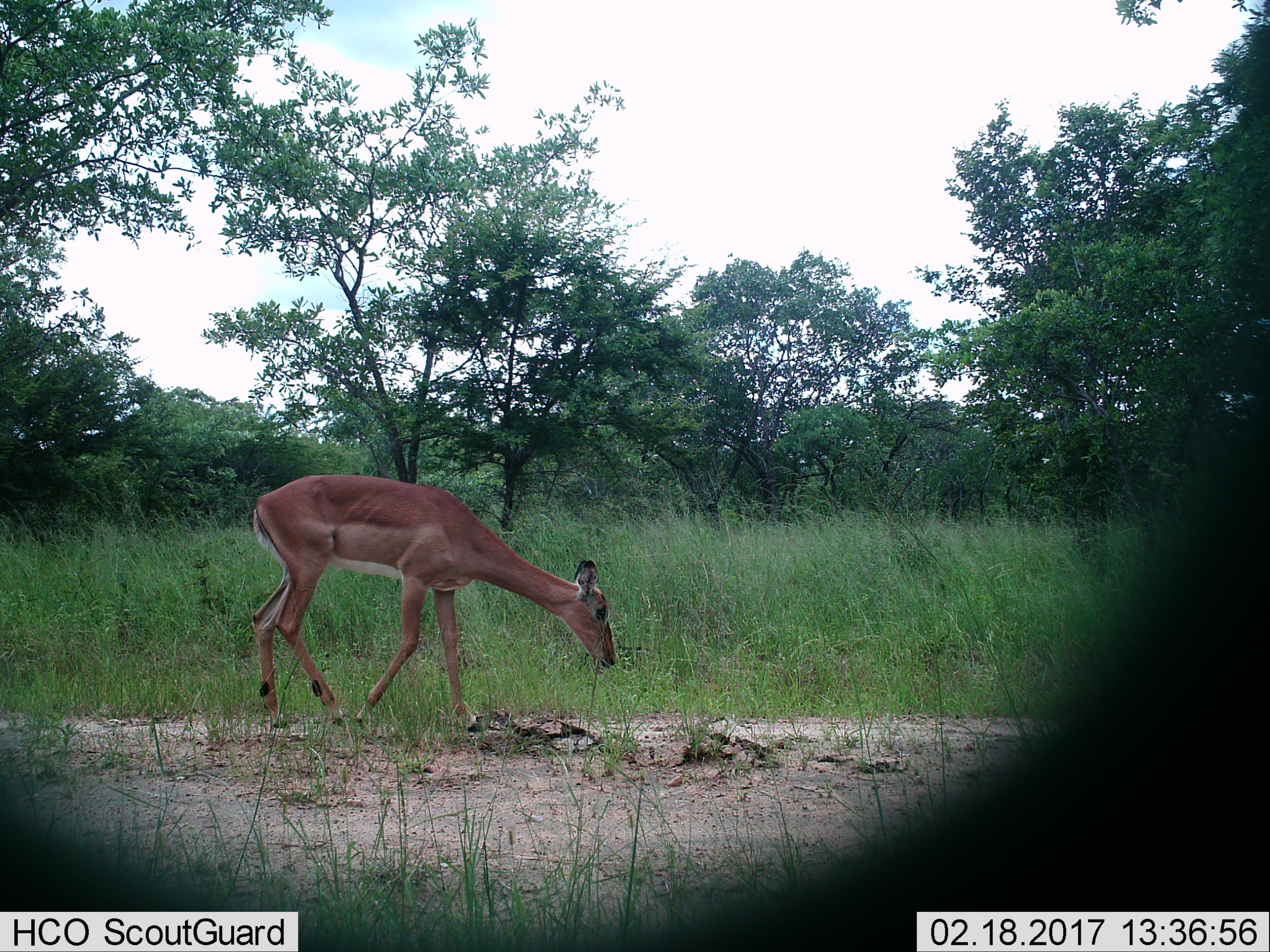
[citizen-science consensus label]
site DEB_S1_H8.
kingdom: Animalia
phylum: Chordata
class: Mammalia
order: Artiodactyla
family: Bovidae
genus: Aepyceros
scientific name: Aepyceros melampus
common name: impala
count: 1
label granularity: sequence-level